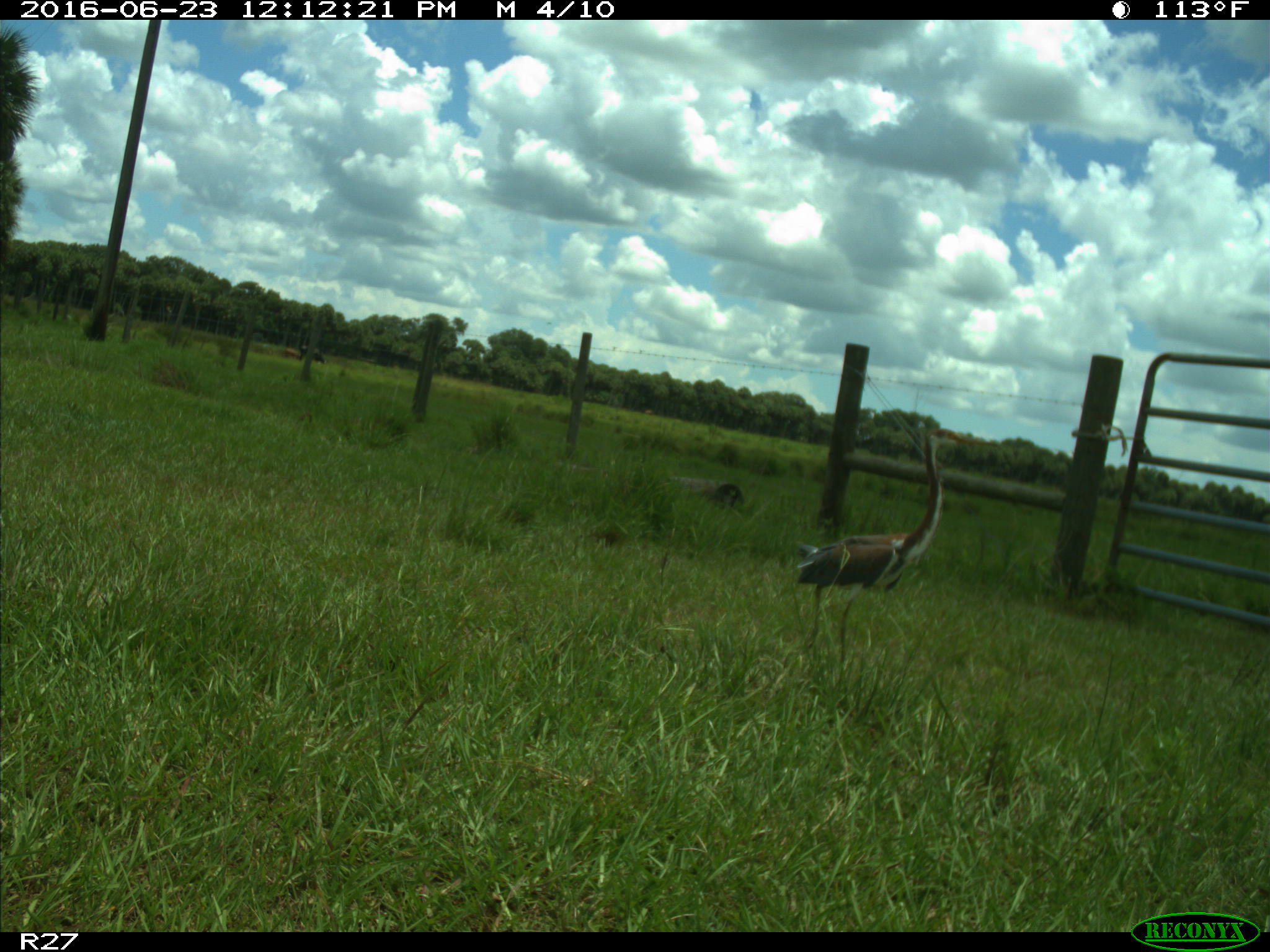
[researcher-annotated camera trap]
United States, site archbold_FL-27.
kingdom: Animalia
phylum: Chordata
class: Aves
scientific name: Aves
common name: birds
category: unidentified bird